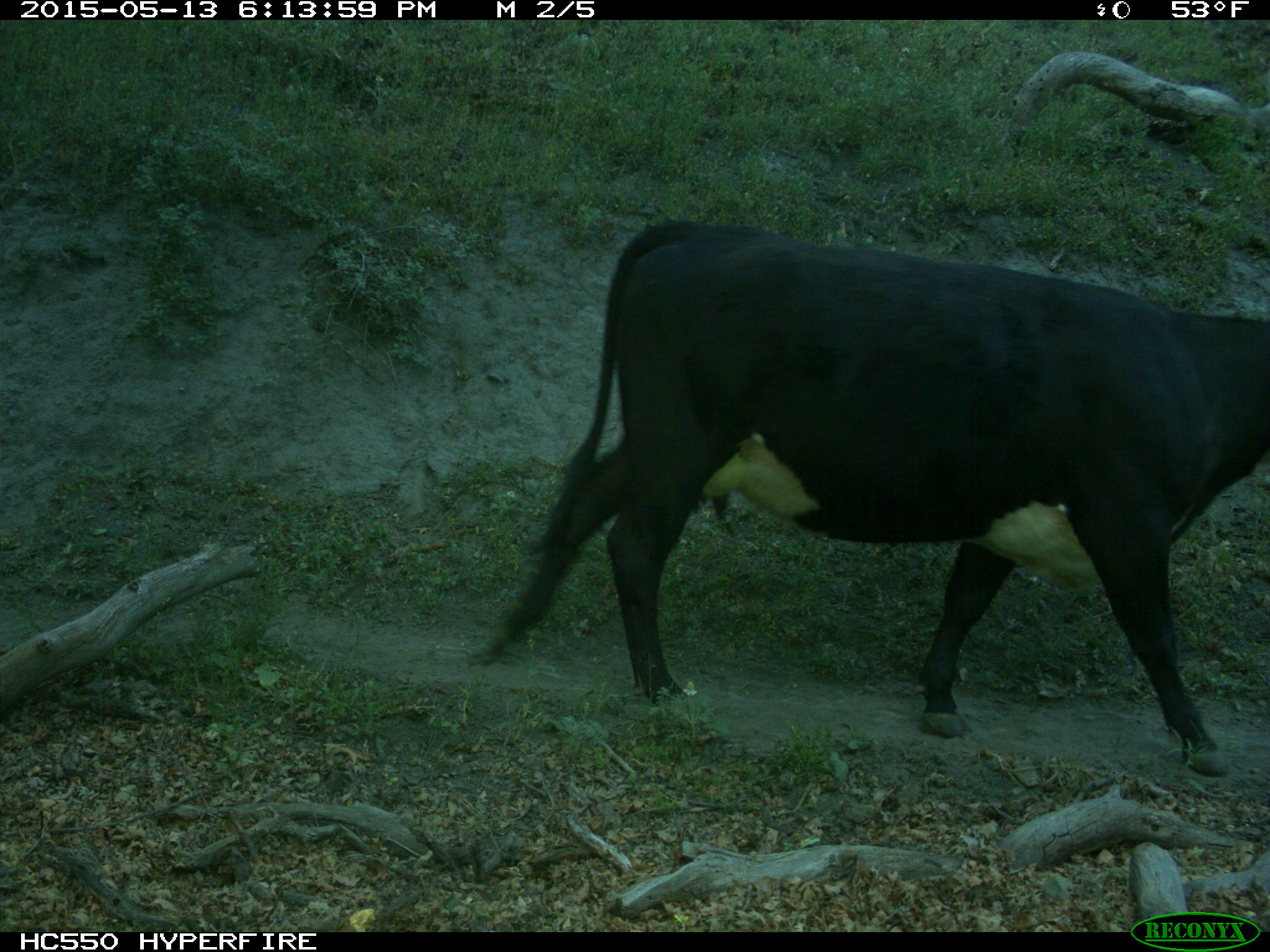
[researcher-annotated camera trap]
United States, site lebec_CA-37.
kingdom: Animalia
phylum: Chordata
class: Mammalia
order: Artiodactyla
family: Bovidae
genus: Bos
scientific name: Bos taurus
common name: domestic cow